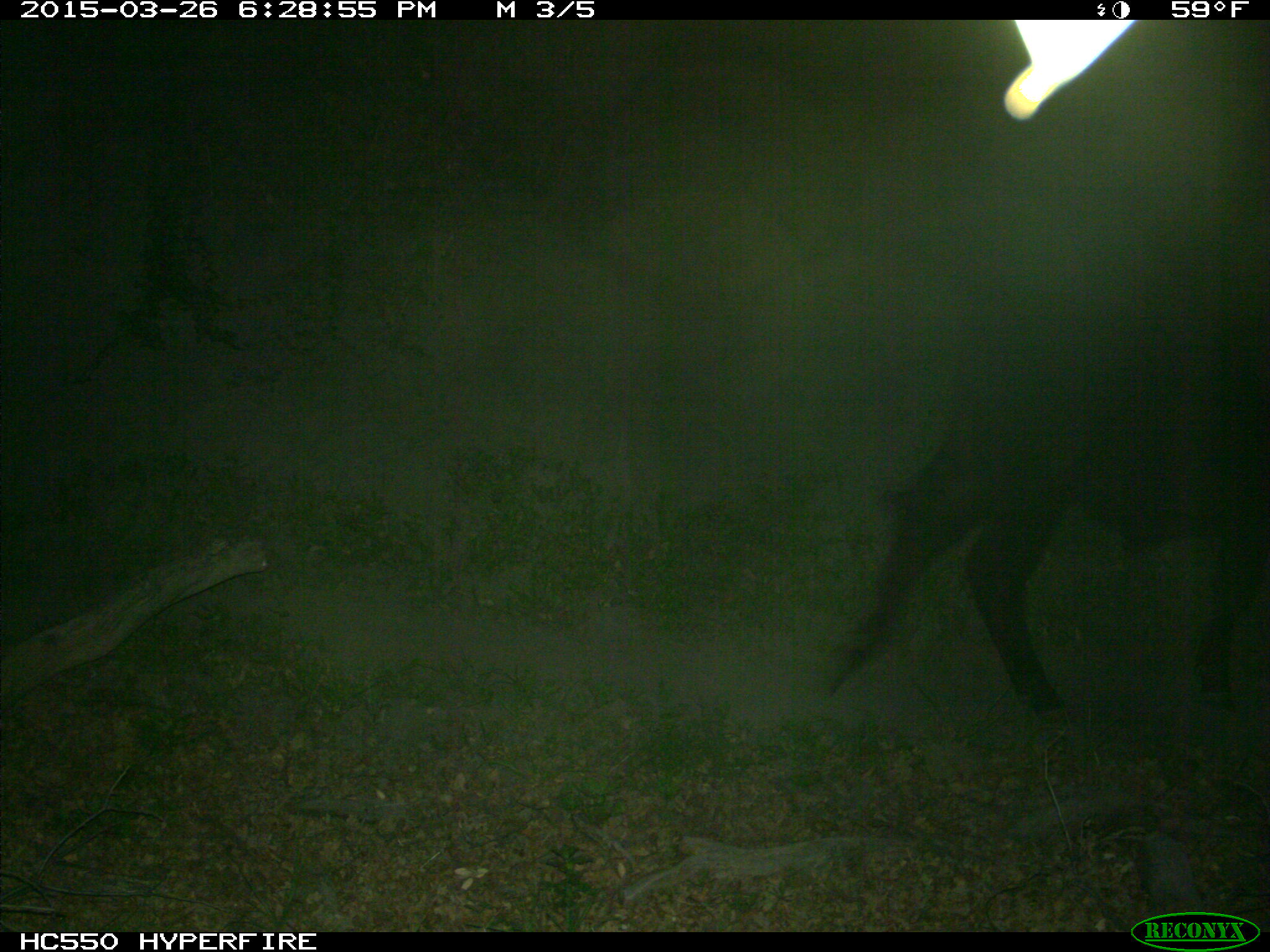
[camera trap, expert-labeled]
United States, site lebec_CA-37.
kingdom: Animalia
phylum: Chordata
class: Mammalia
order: Artiodactyla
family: Bovidae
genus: Bos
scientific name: Bos taurus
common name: domestic cow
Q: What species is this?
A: Bos taurus (domestic cow).